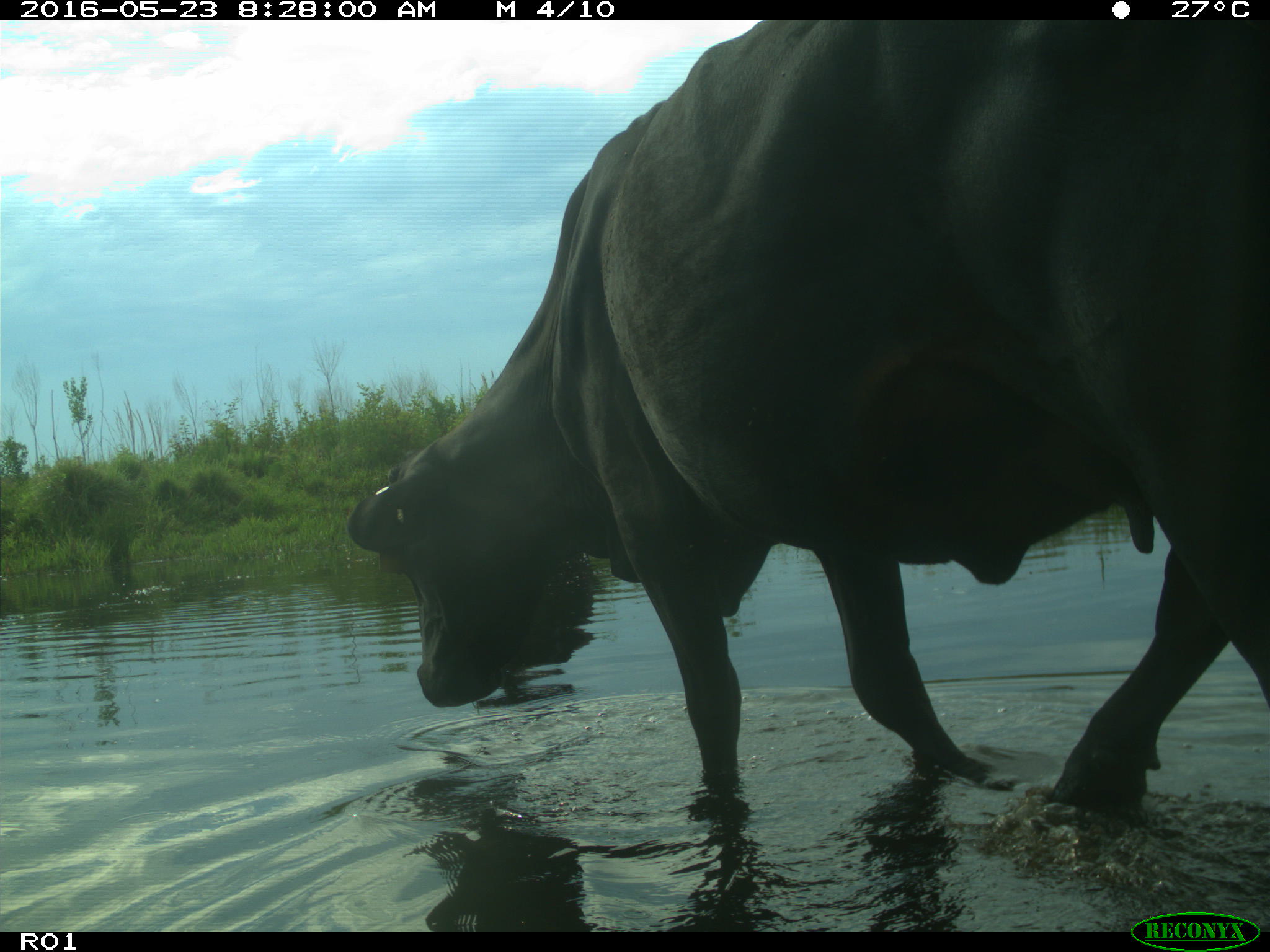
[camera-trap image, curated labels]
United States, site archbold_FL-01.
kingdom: Animalia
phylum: Chordata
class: Mammalia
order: Artiodactyla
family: Bovidae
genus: Bos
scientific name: Bos taurus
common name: domestic cow